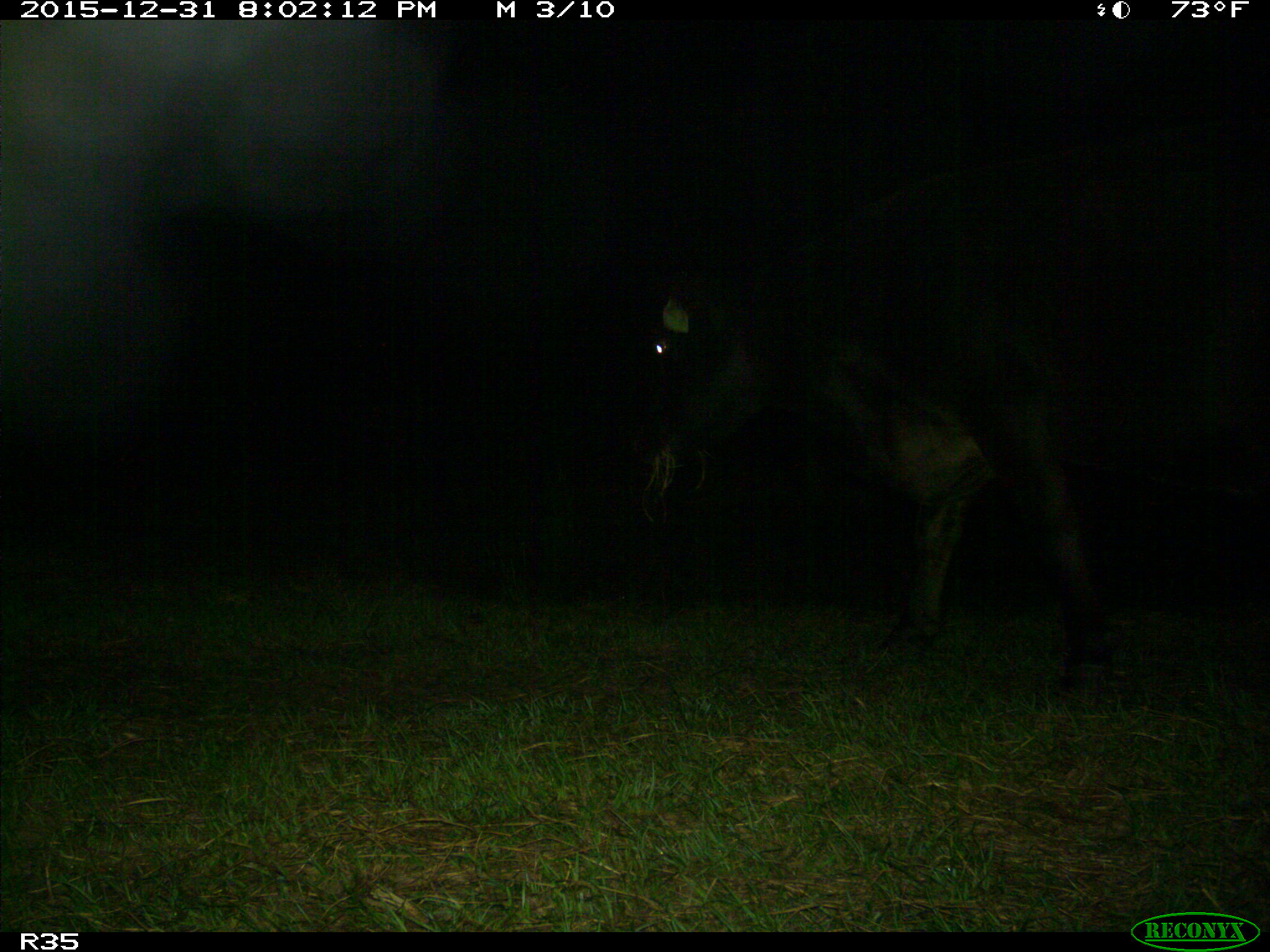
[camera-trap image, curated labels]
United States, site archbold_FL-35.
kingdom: Animalia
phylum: Chordata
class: Mammalia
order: Artiodactyla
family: Bovidae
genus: Bos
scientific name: Bos taurus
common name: domestic cow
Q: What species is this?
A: Bos taurus (domestic cow).